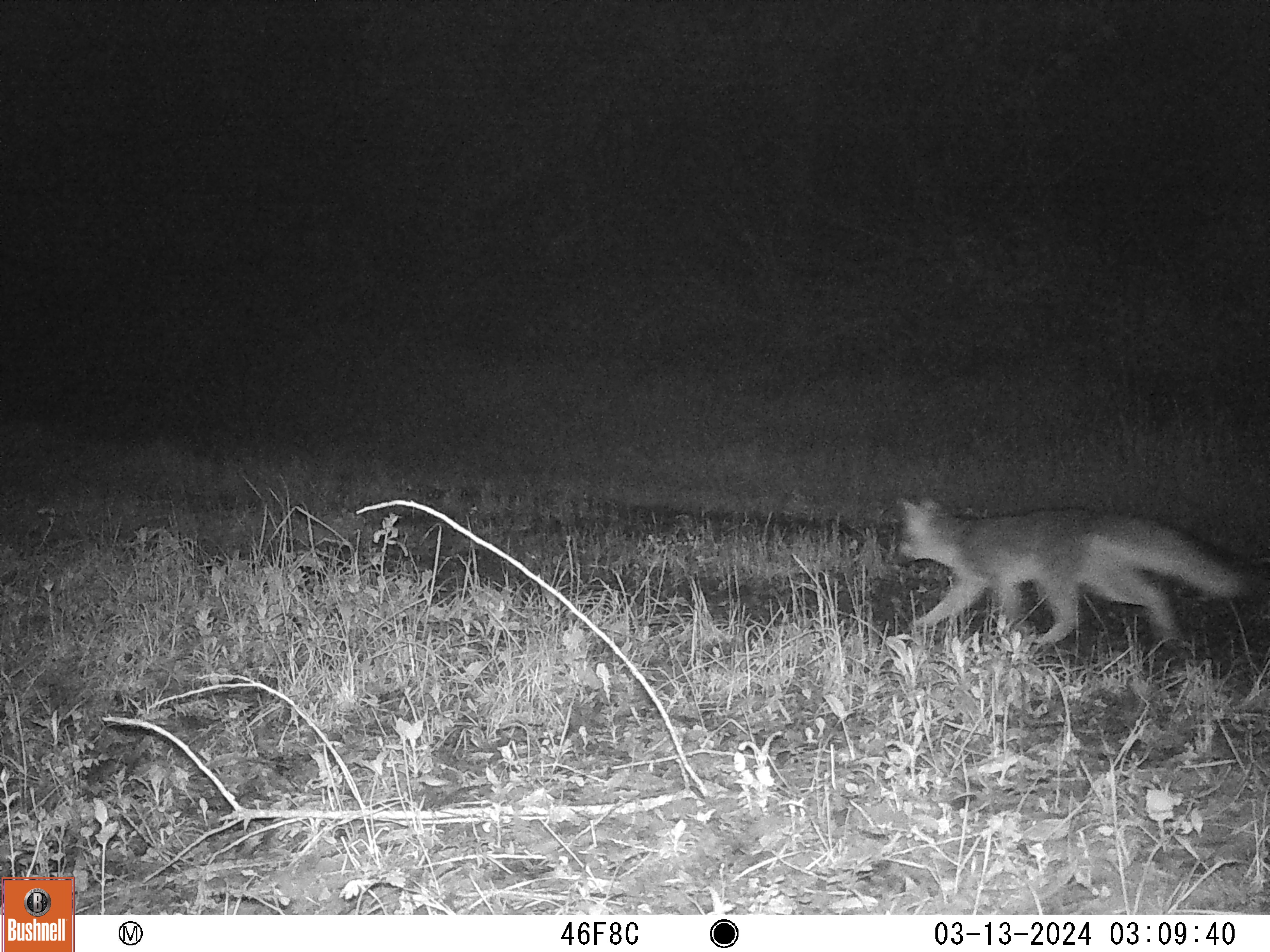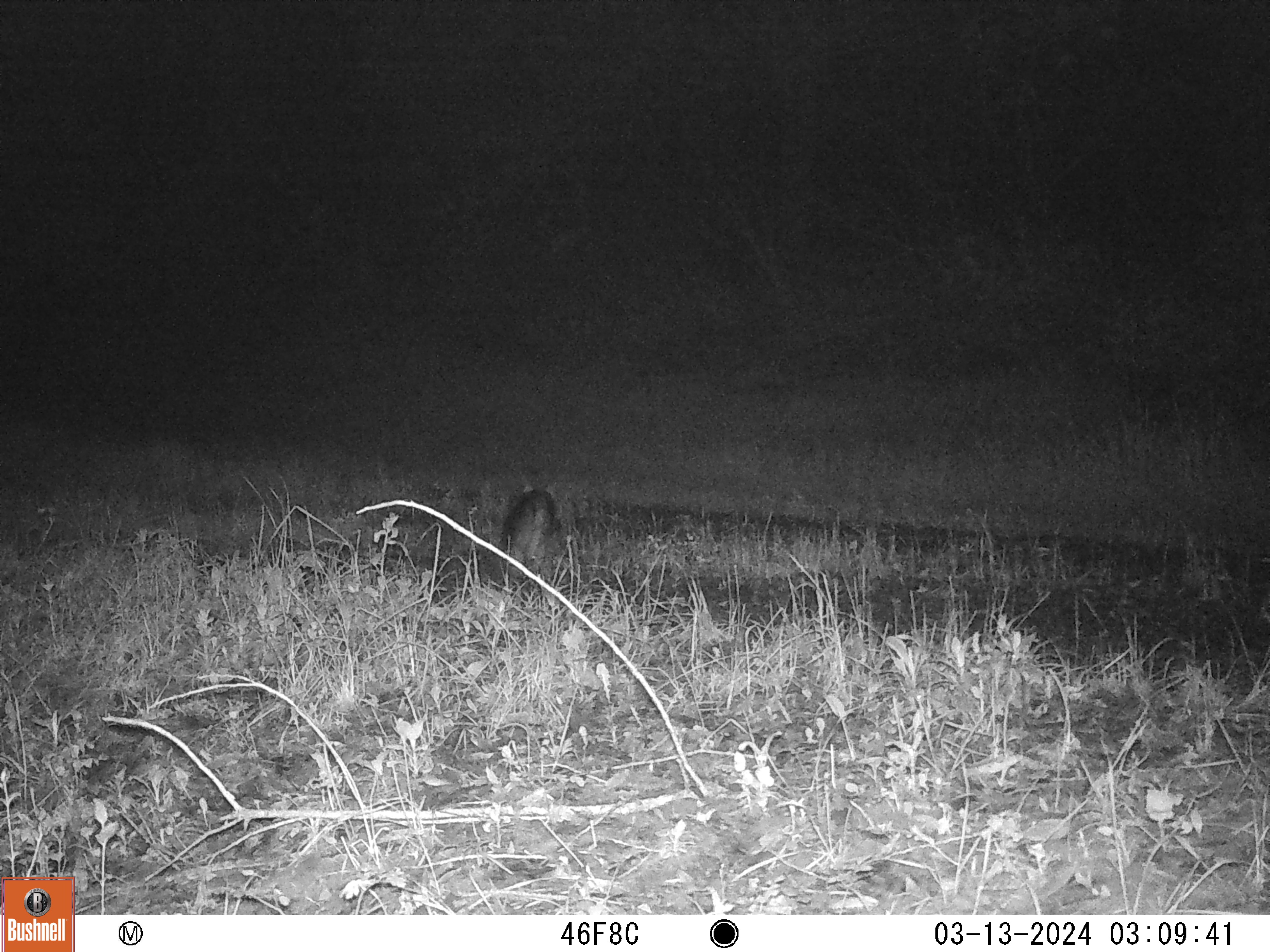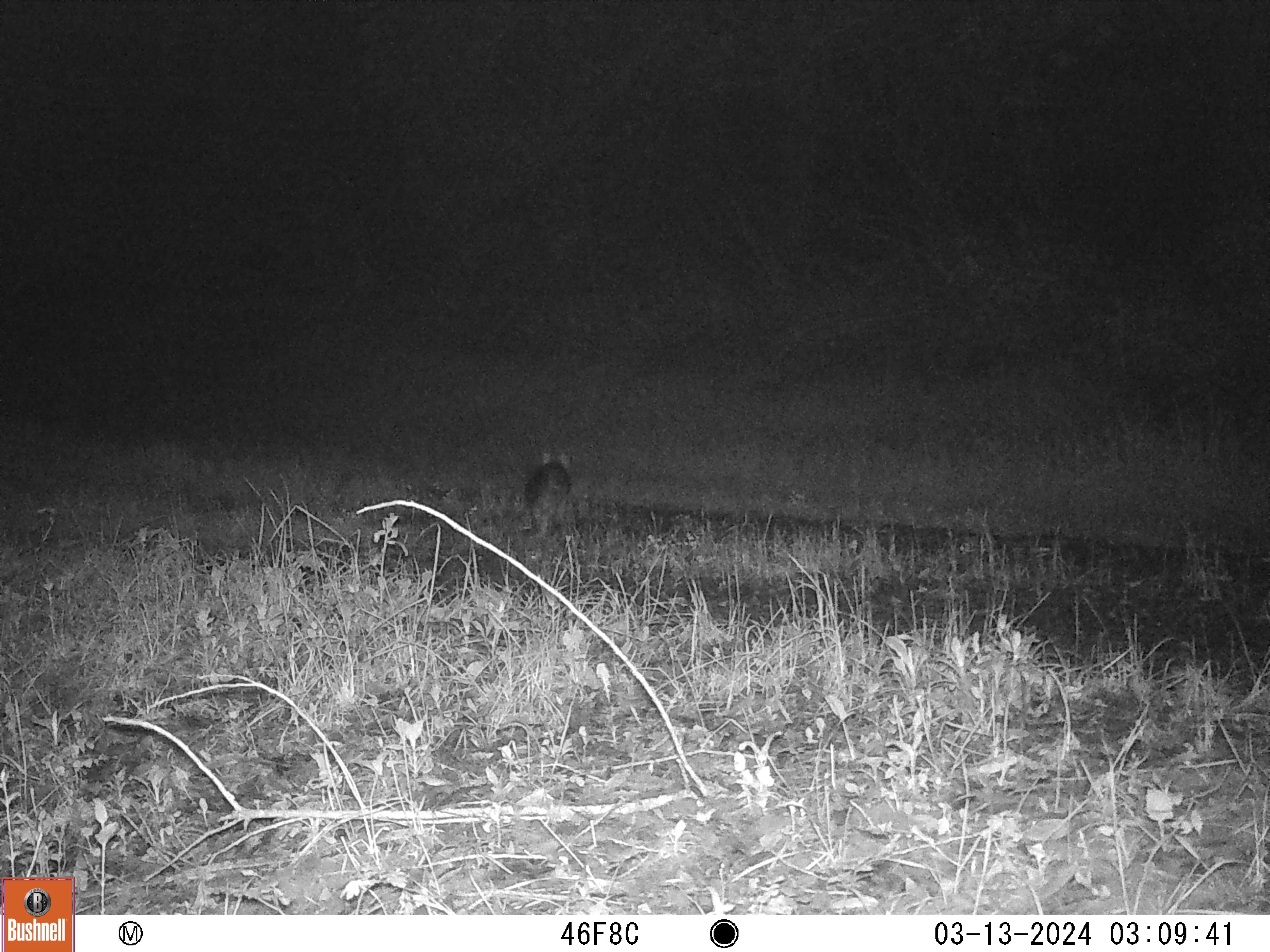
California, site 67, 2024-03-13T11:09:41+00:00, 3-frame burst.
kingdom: Animalia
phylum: Chordata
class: Mammalia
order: Carnivora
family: Canidae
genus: Urocyon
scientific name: Urocyon cinereoargenteus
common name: gray fox